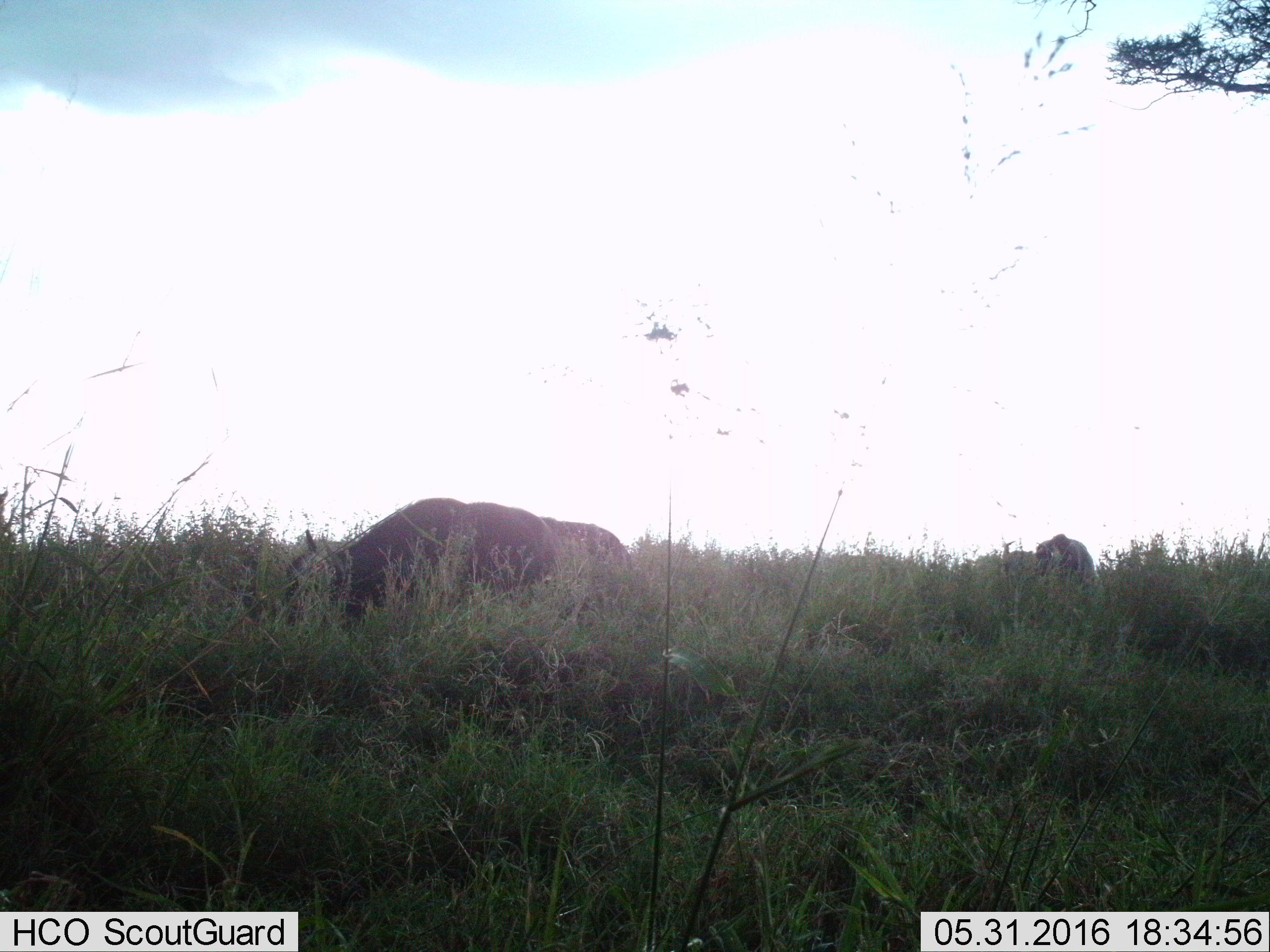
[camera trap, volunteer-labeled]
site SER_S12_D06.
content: unidentified animal